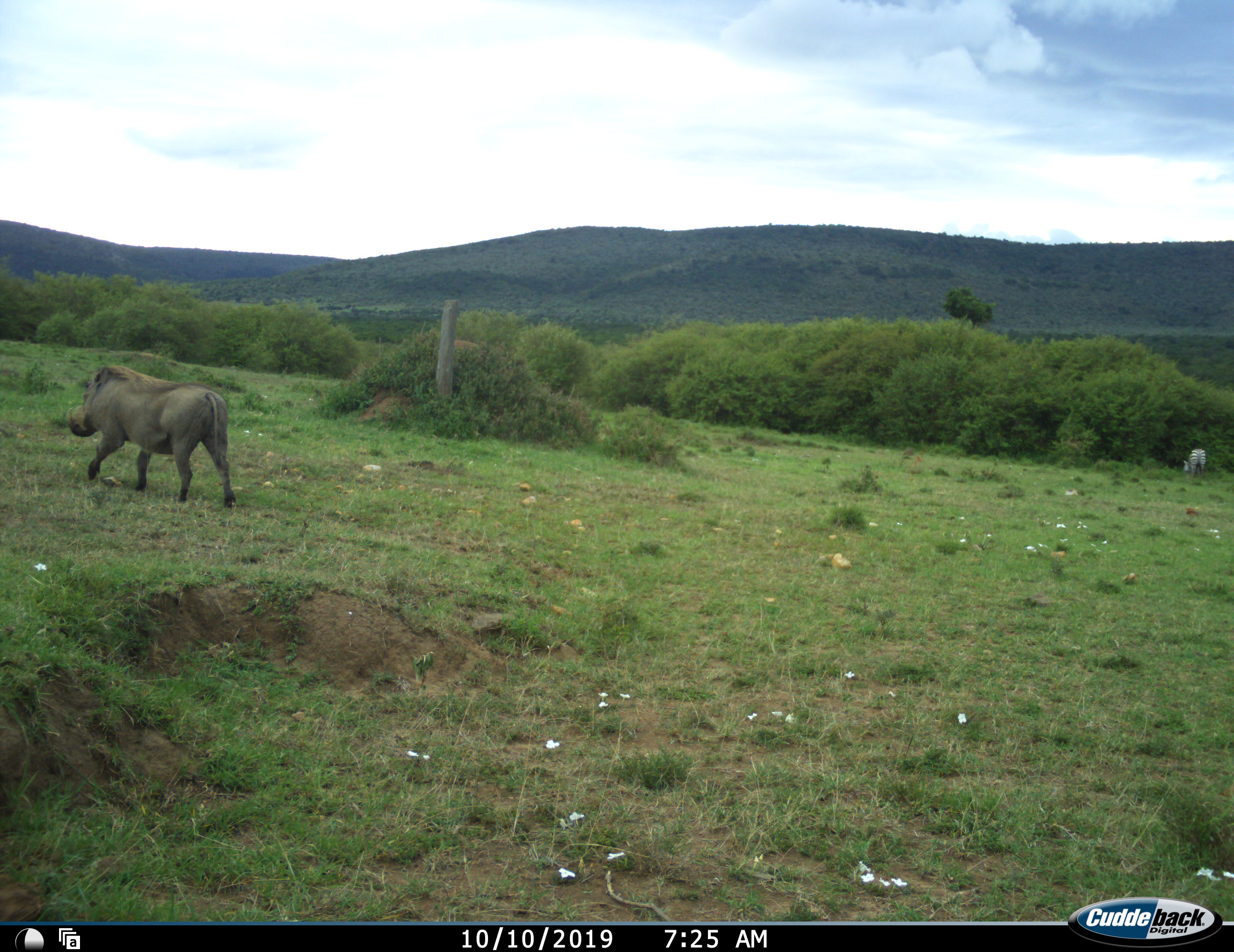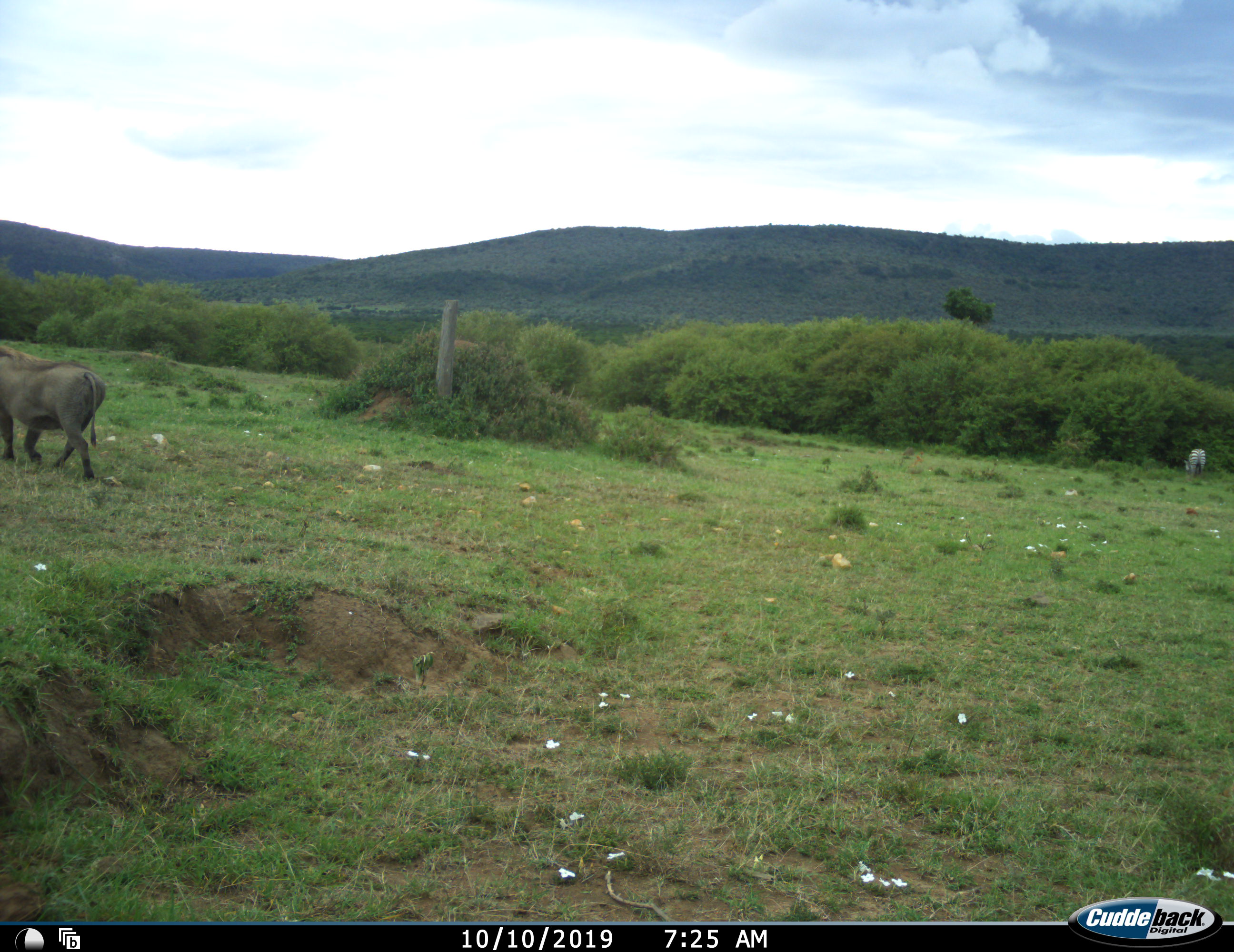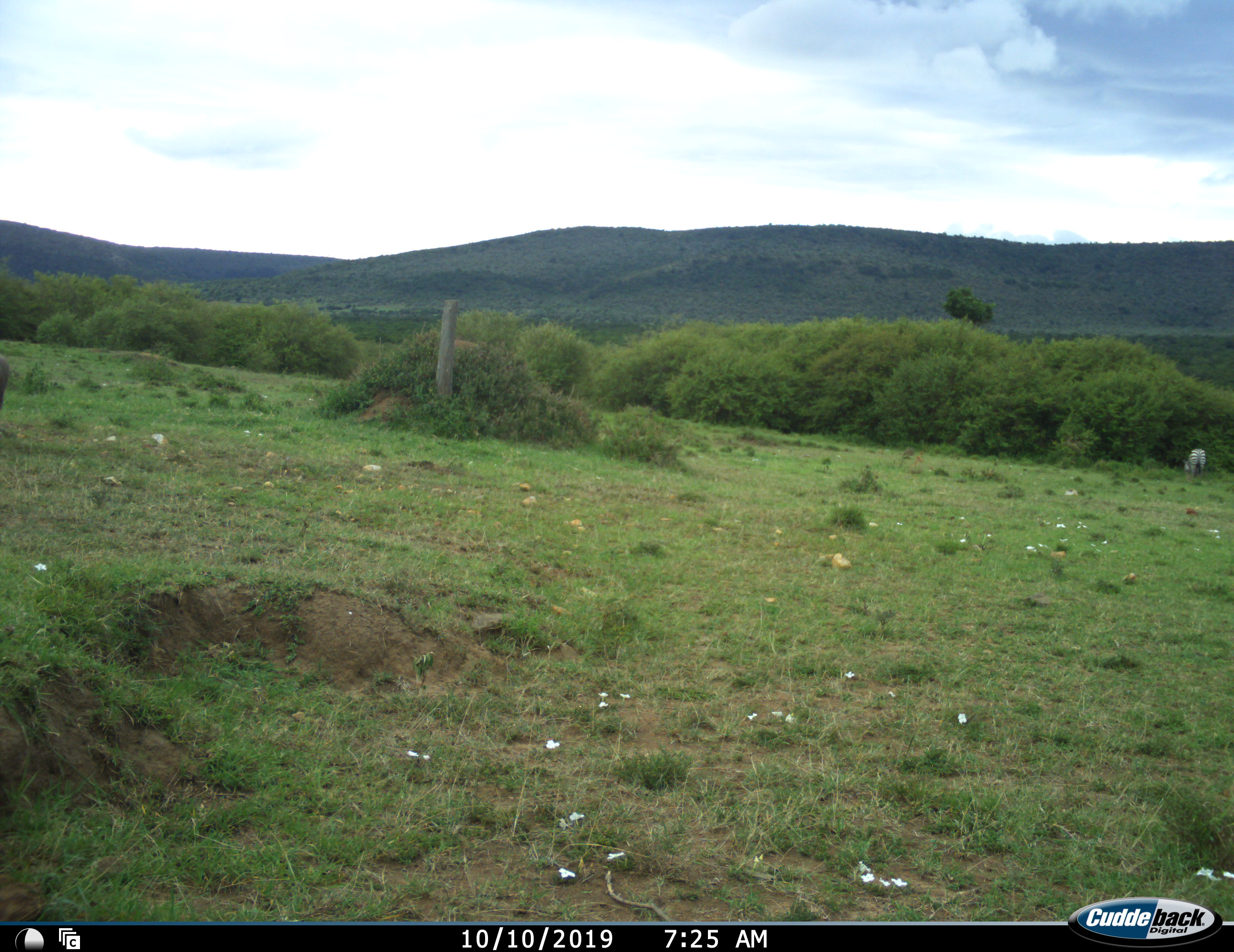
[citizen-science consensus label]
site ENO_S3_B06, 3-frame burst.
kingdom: Animalia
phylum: Chordata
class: Mammalia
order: Artiodactyla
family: Suidae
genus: Phacochoerus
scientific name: Phacochoerus africanus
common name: warthog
Warthog (Phacochoerus africanus), count 1. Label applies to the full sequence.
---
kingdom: Animalia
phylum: Chordata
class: Mammalia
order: Perissodactyla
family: Equidae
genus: Equus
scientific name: Equus quagga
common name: plains zebra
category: zebraplains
Zebraplains (plains zebra) (Equus quagga), count 1. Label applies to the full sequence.